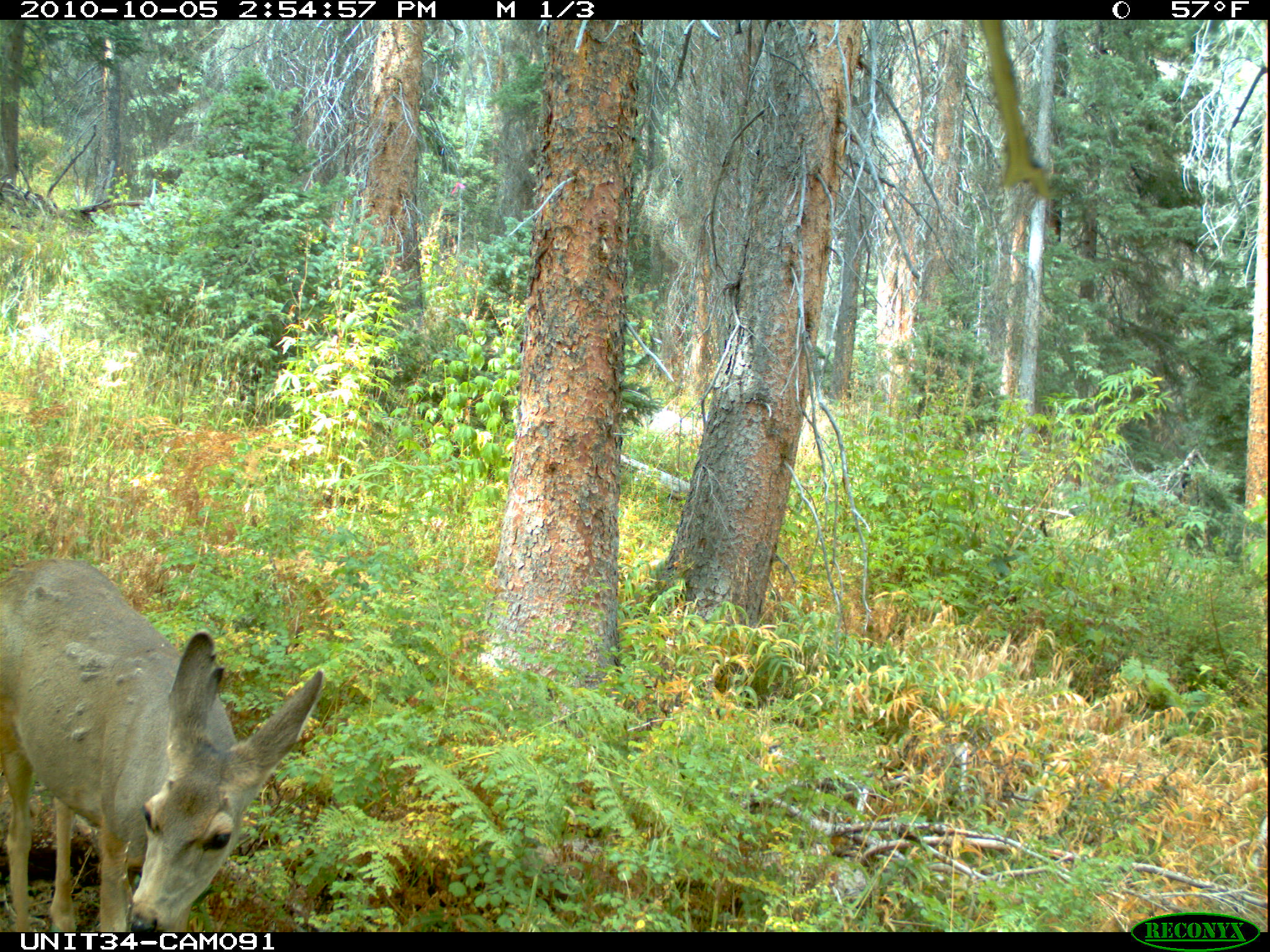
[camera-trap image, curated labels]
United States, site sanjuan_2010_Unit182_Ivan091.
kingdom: Animalia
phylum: Chordata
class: Mammalia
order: Artiodactyla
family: Cervidae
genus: Odocoileus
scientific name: Odocoileus hemionus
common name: mule deer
Odocoileus hemionus (mule deer).